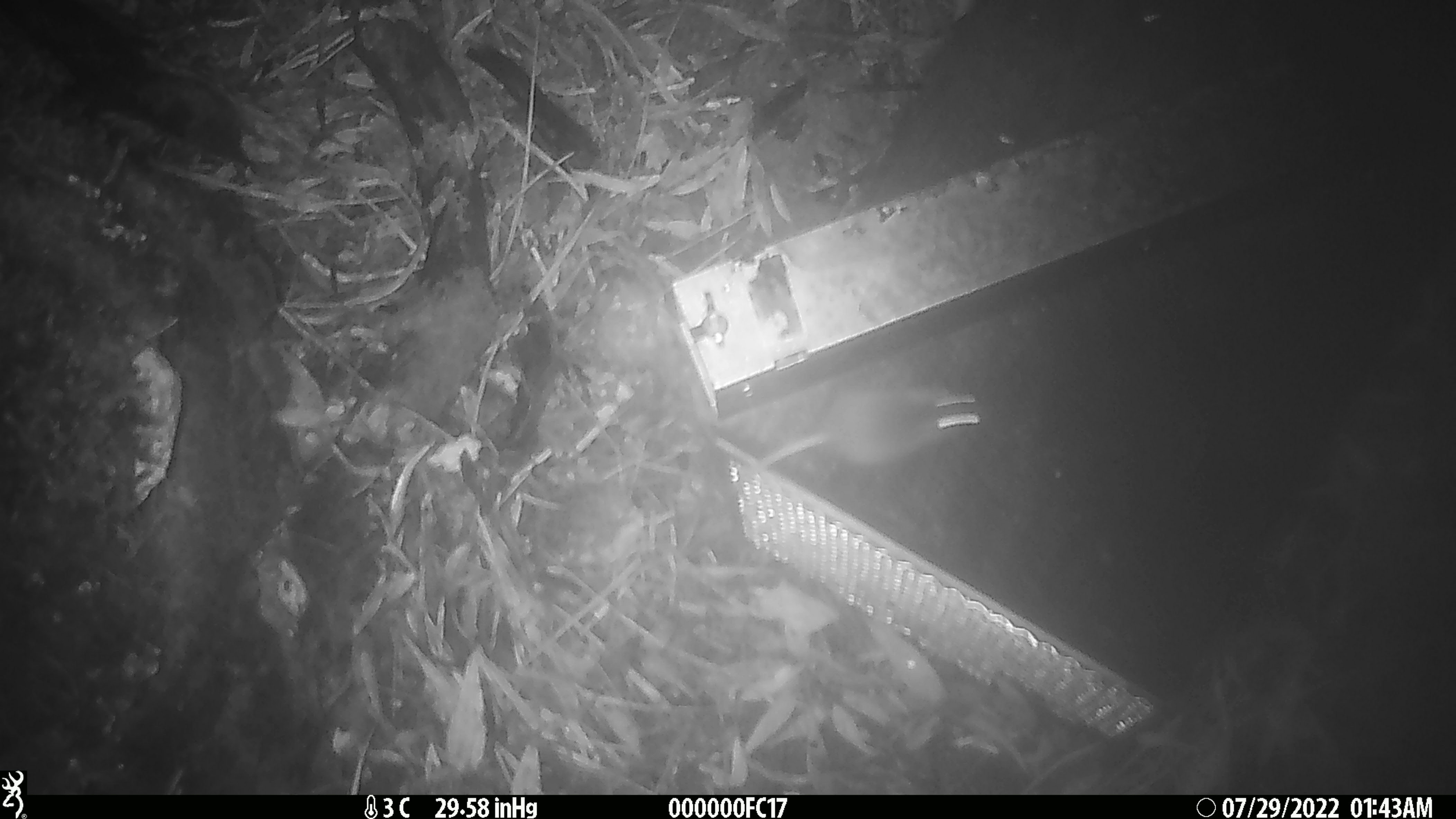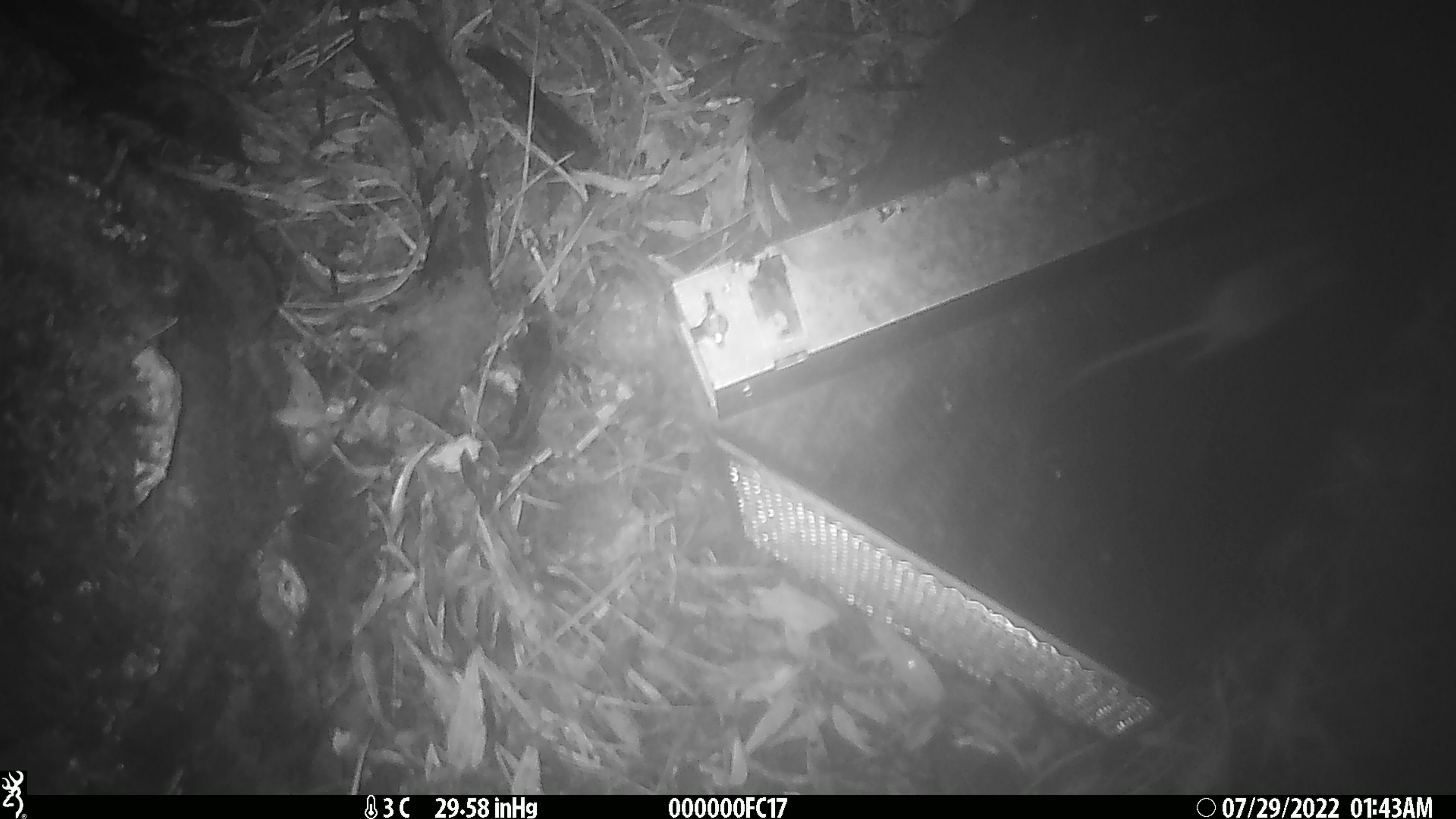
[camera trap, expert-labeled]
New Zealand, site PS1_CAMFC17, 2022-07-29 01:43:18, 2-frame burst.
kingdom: Animalia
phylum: Chordata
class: Mammalia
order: Rodentia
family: Muridae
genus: Mus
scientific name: Mus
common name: mouse